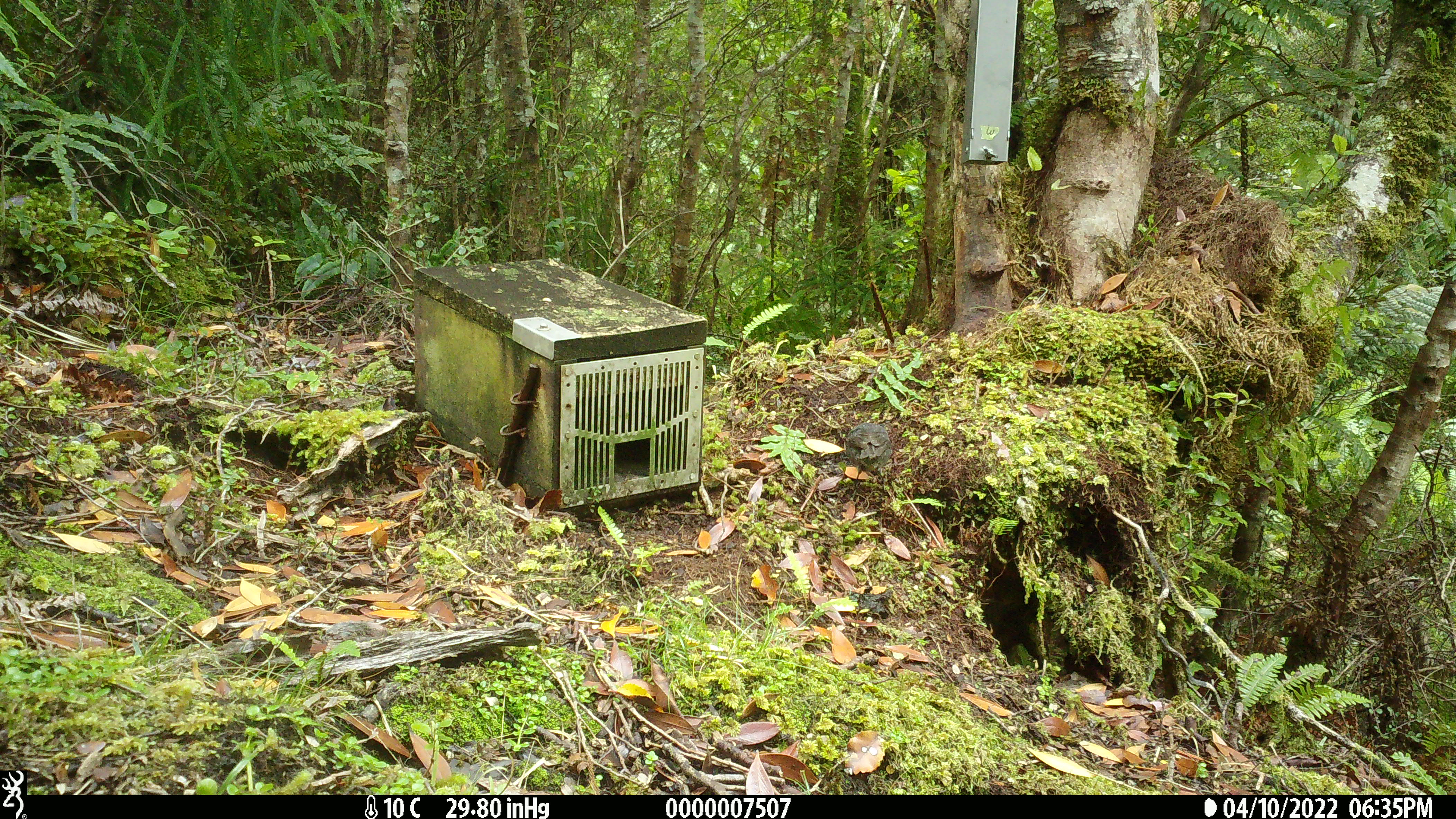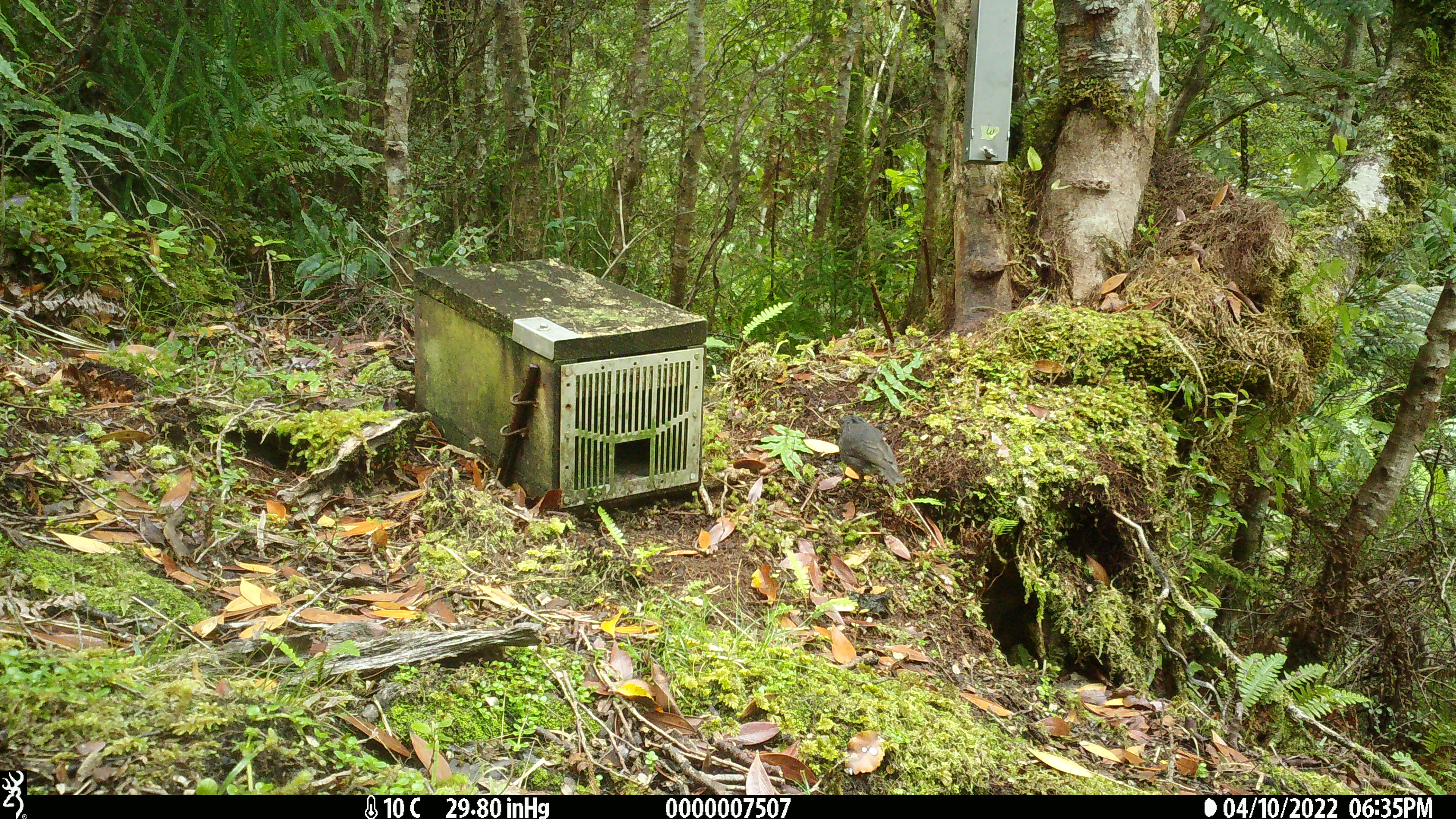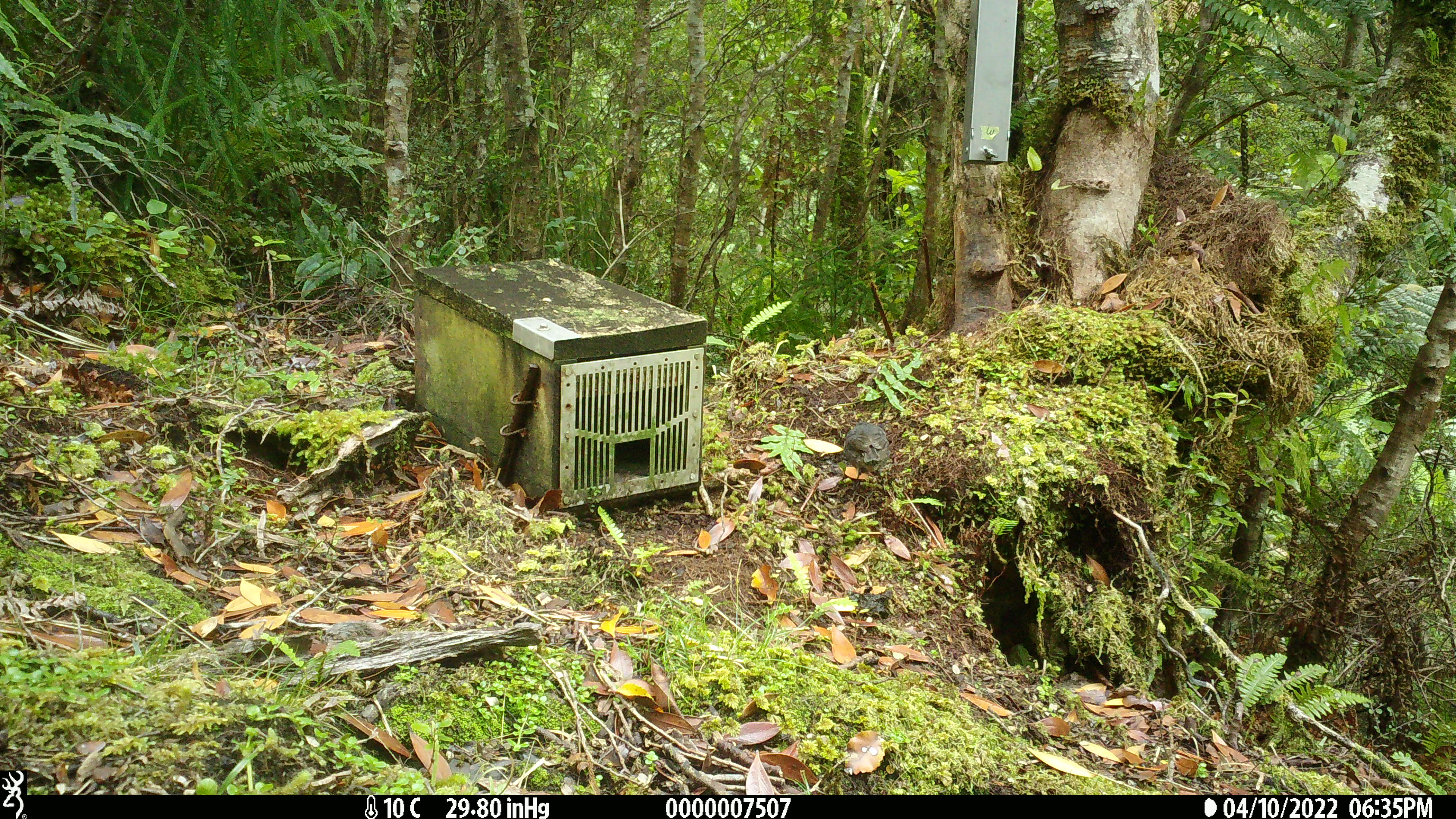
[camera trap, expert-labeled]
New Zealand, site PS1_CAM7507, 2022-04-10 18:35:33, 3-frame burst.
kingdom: Animalia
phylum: Chordata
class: Aves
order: Passeriformes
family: Petroicidae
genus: Petroica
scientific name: Petroica australis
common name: new zealand robin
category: robin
Robin (new zealand robin) (Petroica australis).